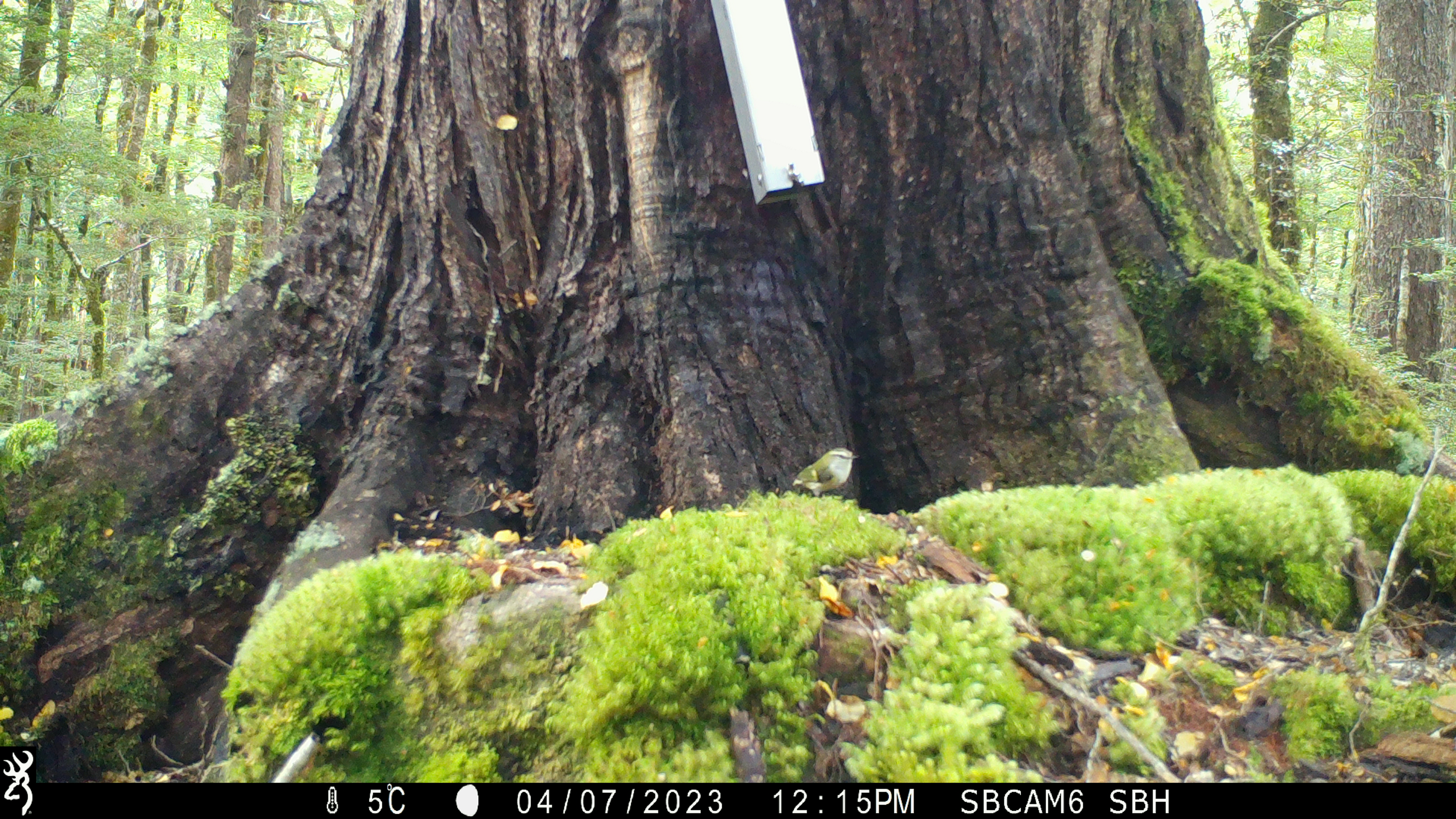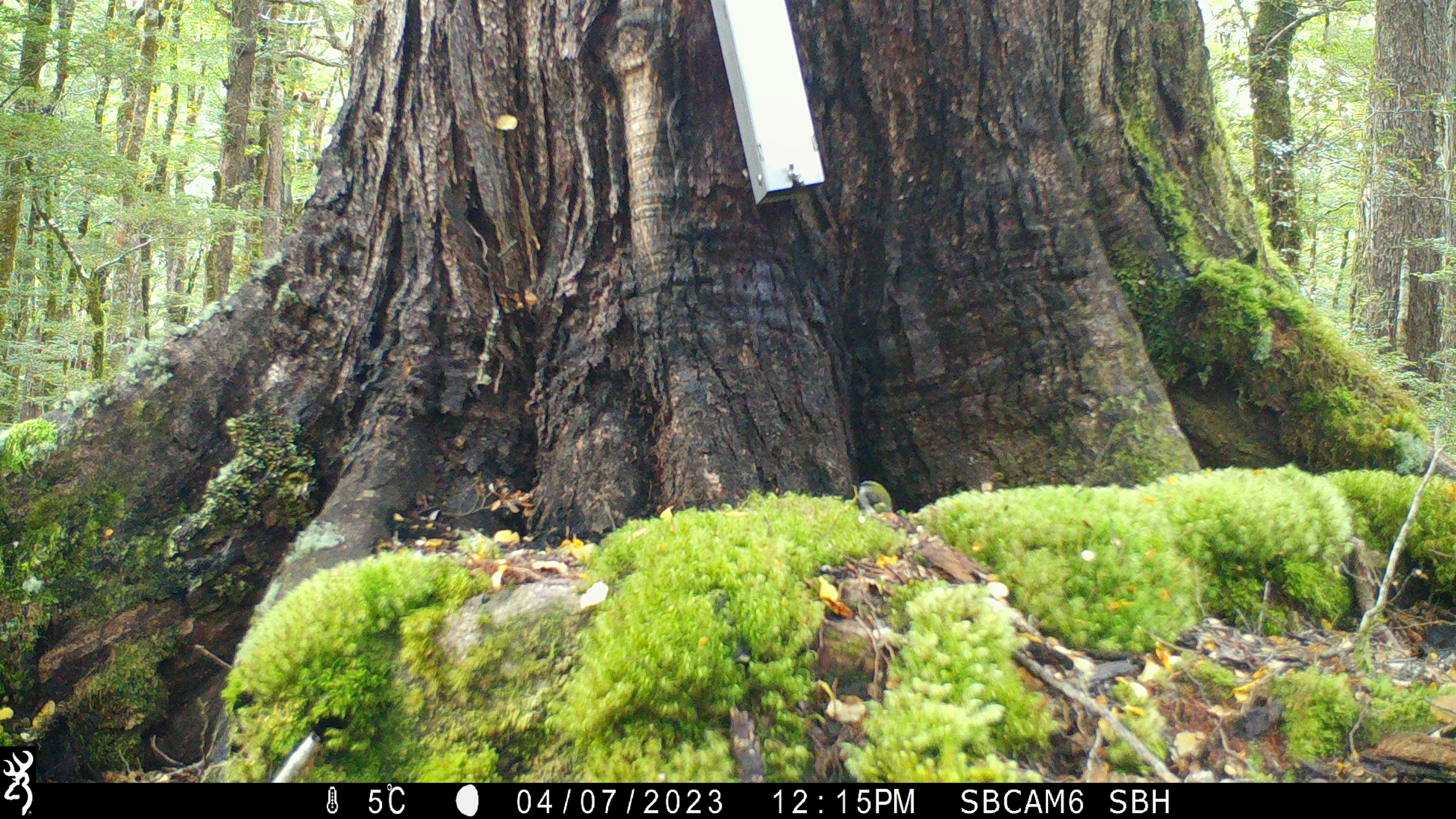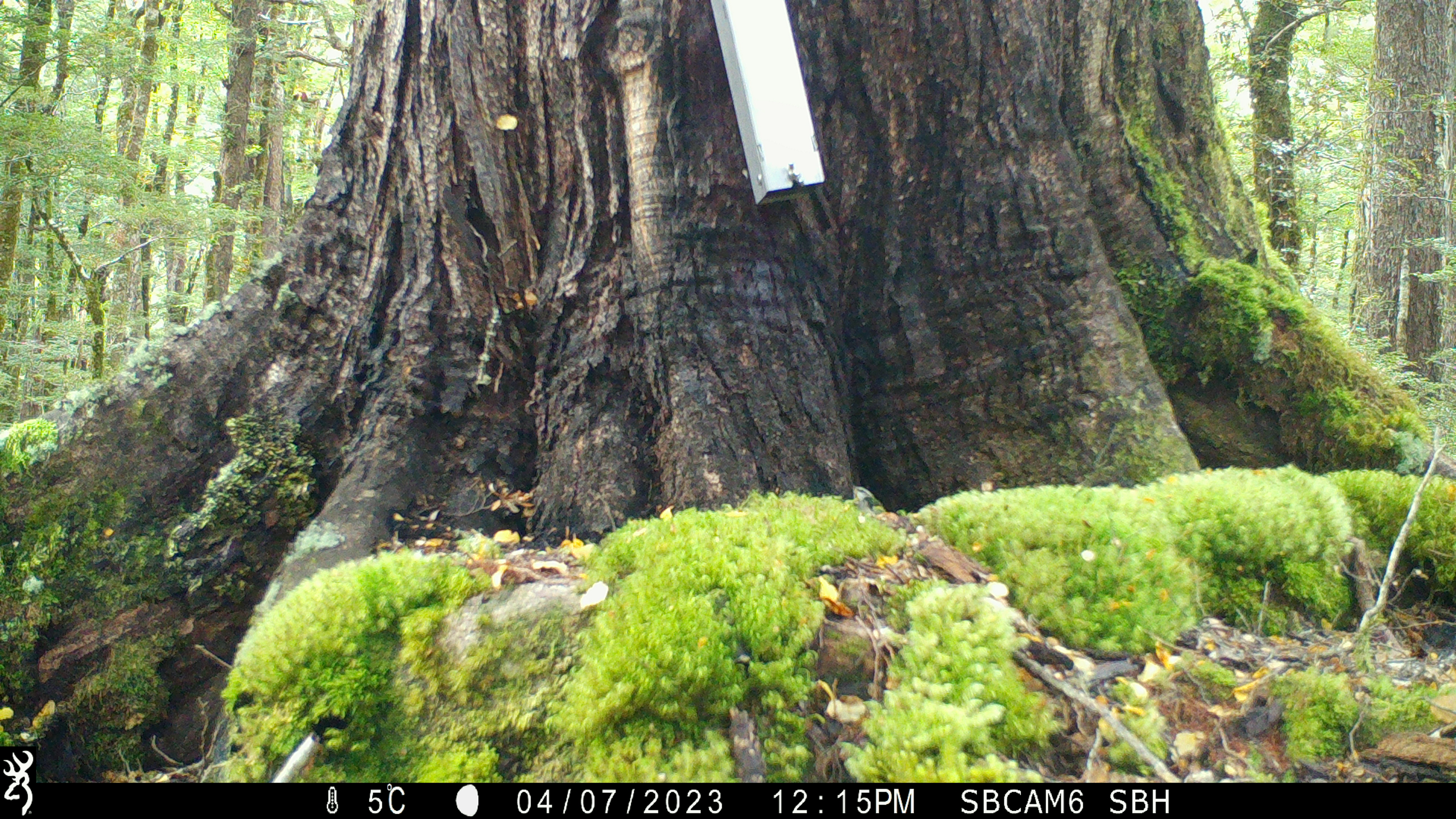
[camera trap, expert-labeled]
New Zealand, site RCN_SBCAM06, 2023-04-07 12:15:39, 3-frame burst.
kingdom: Animalia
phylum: Chordata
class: Aves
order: Passeriformes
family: Acanthisittidae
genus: Acanthisitta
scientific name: Acanthisitta chloris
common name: rifleman